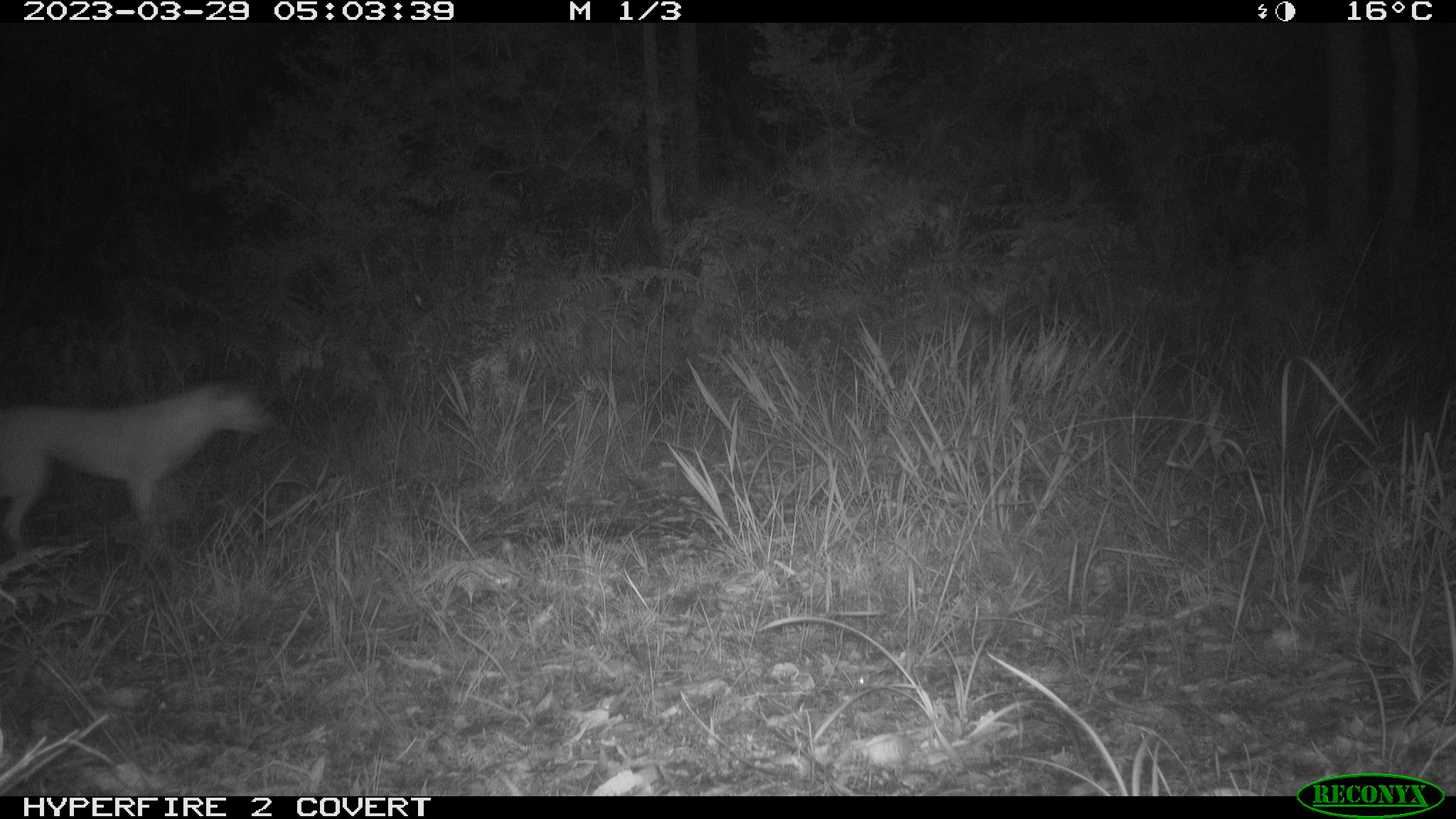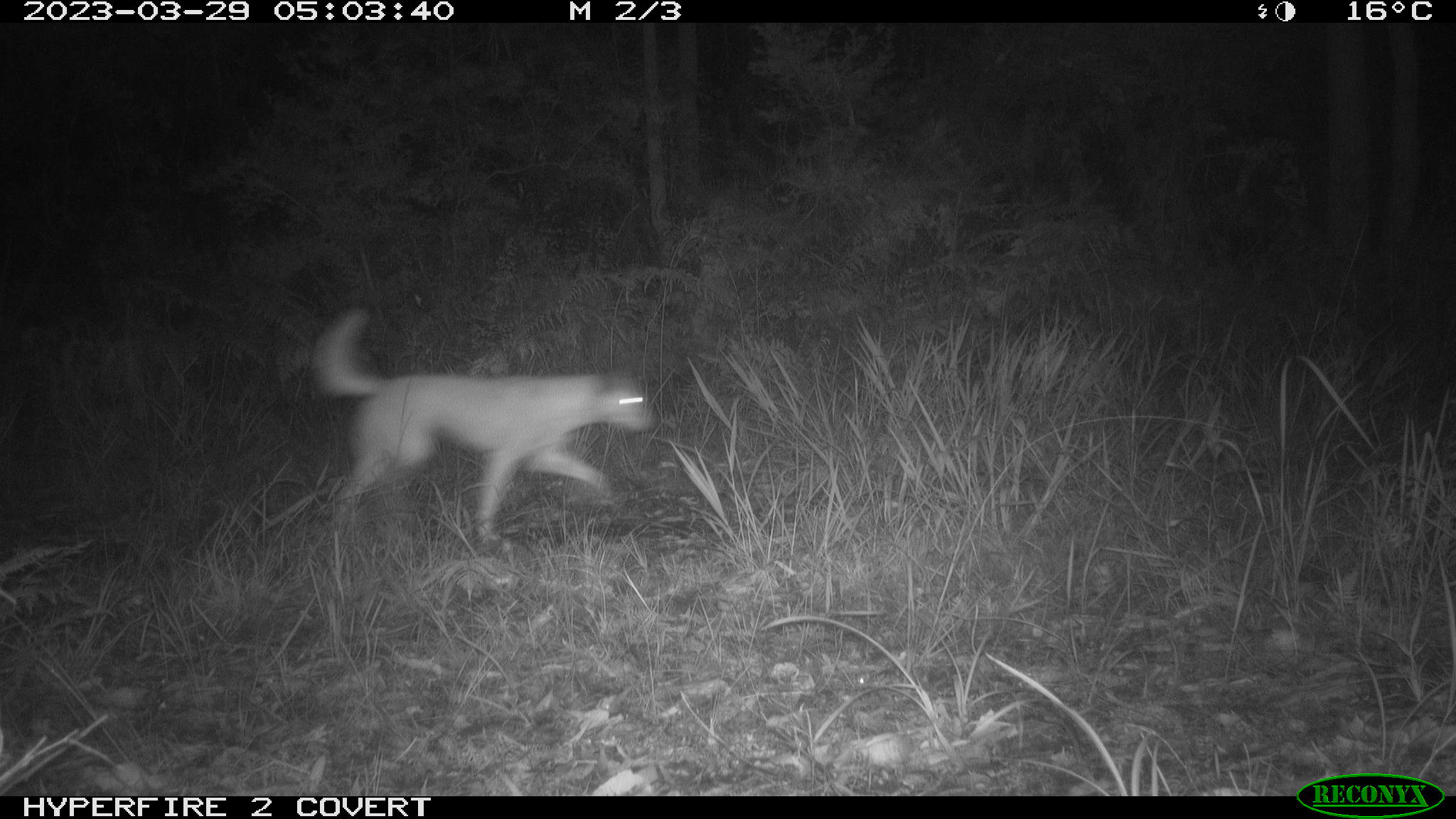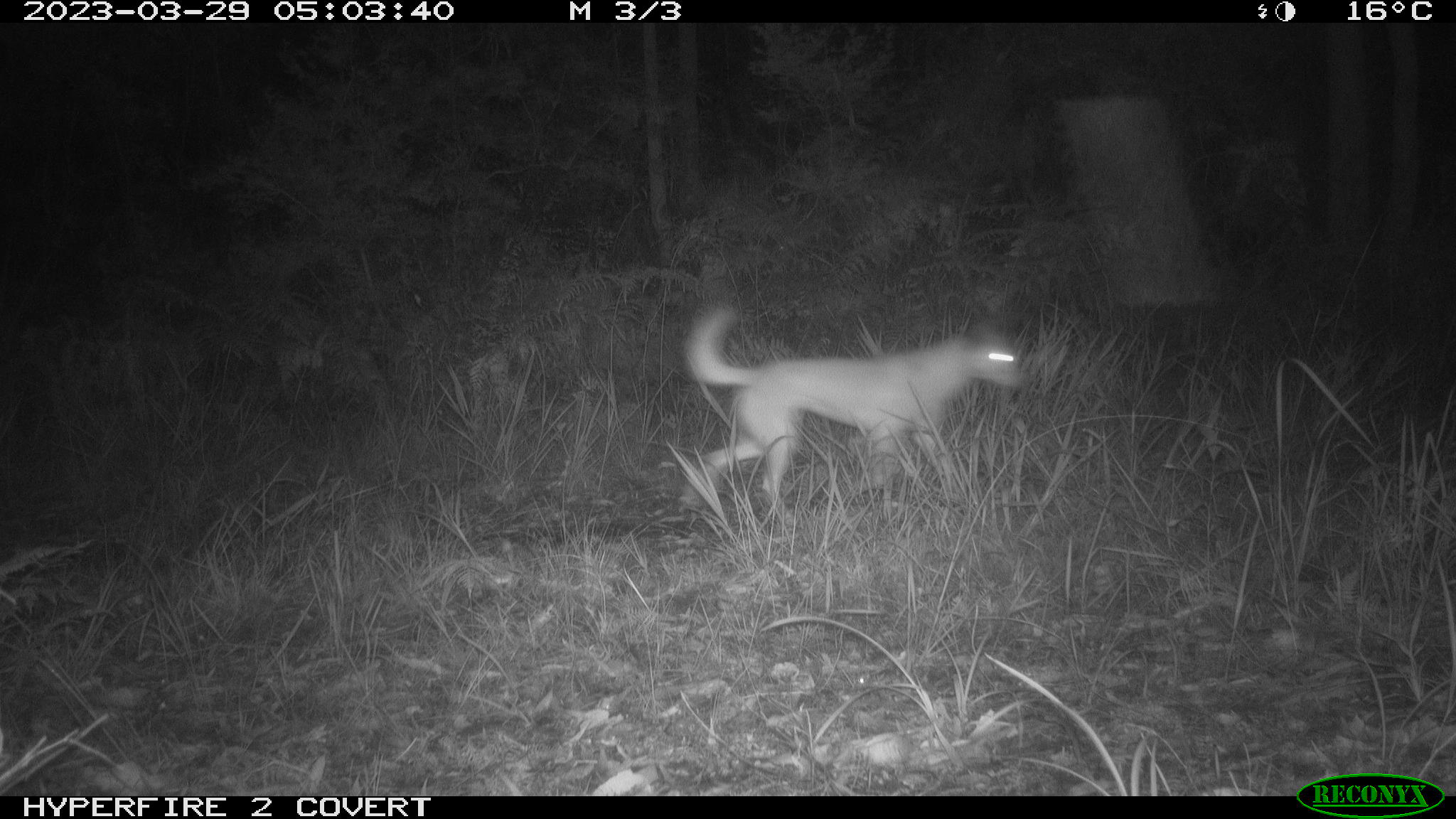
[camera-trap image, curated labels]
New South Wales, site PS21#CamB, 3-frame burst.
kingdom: Animalia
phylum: Chordata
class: Mammalia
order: Carnivora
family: Canidae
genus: Canis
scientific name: Canis familiaris dingo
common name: dingo